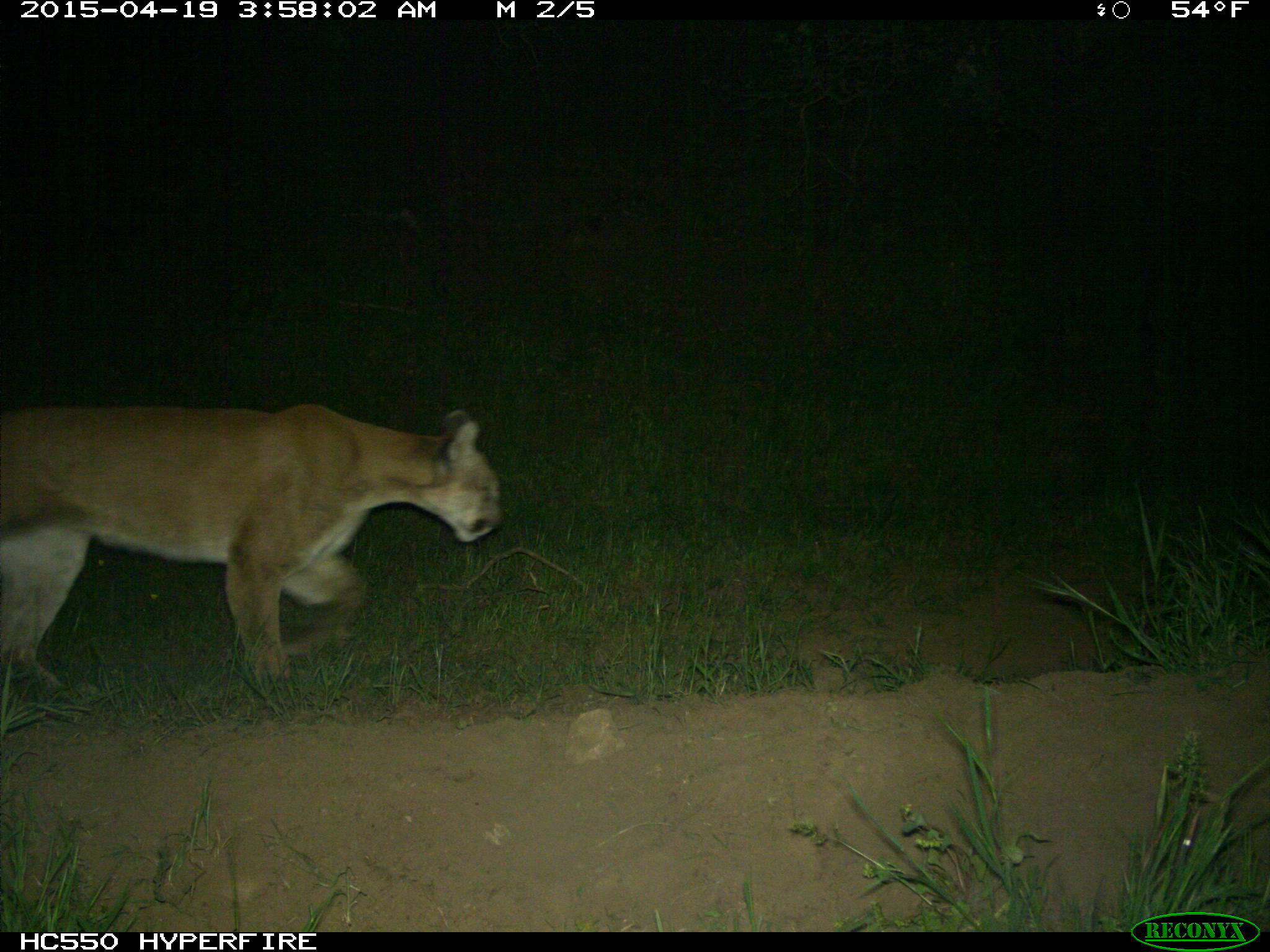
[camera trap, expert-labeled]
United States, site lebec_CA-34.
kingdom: Animalia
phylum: Chordata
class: Mammalia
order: Carnivora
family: Felidae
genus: Puma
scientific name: Puma concolor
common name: mountain lion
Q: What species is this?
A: Puma concolor (mountain lion).